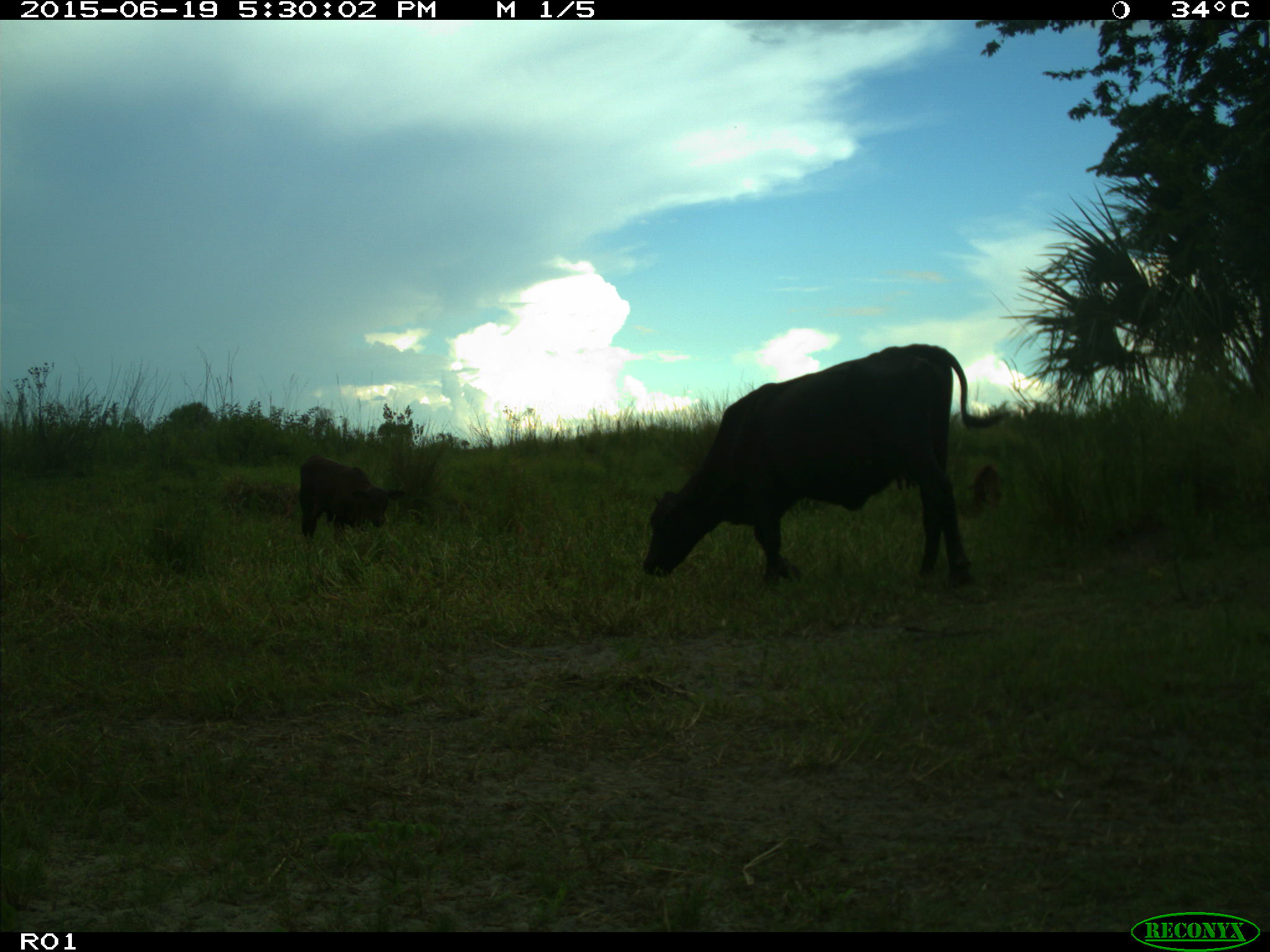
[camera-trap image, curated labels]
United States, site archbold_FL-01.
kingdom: Animalia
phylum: Chordata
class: Mammalia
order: Artiodactyla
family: Bovidae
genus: Bos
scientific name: Bos taurus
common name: domestic cow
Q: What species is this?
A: Bos taurus (domestic cow).